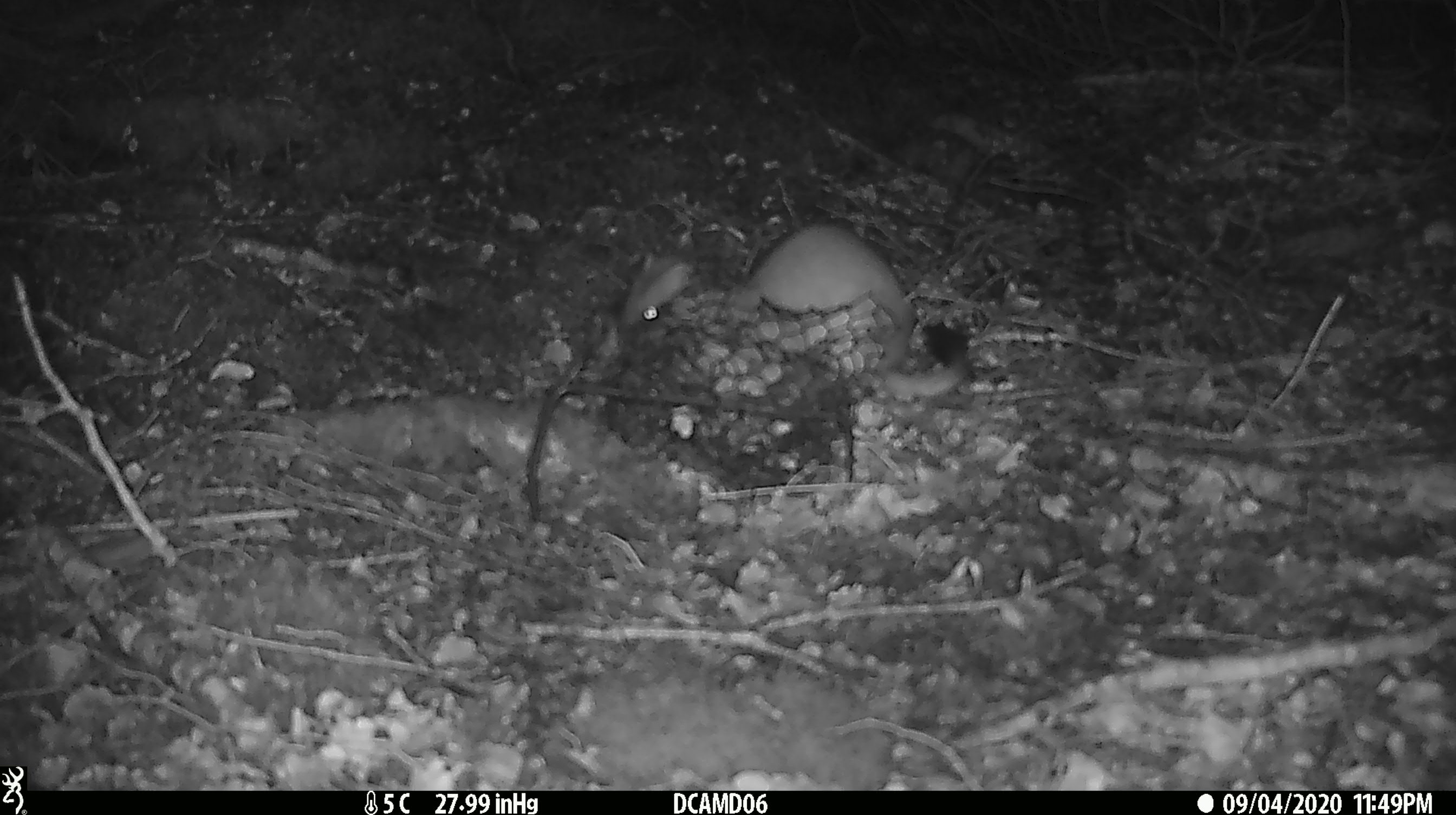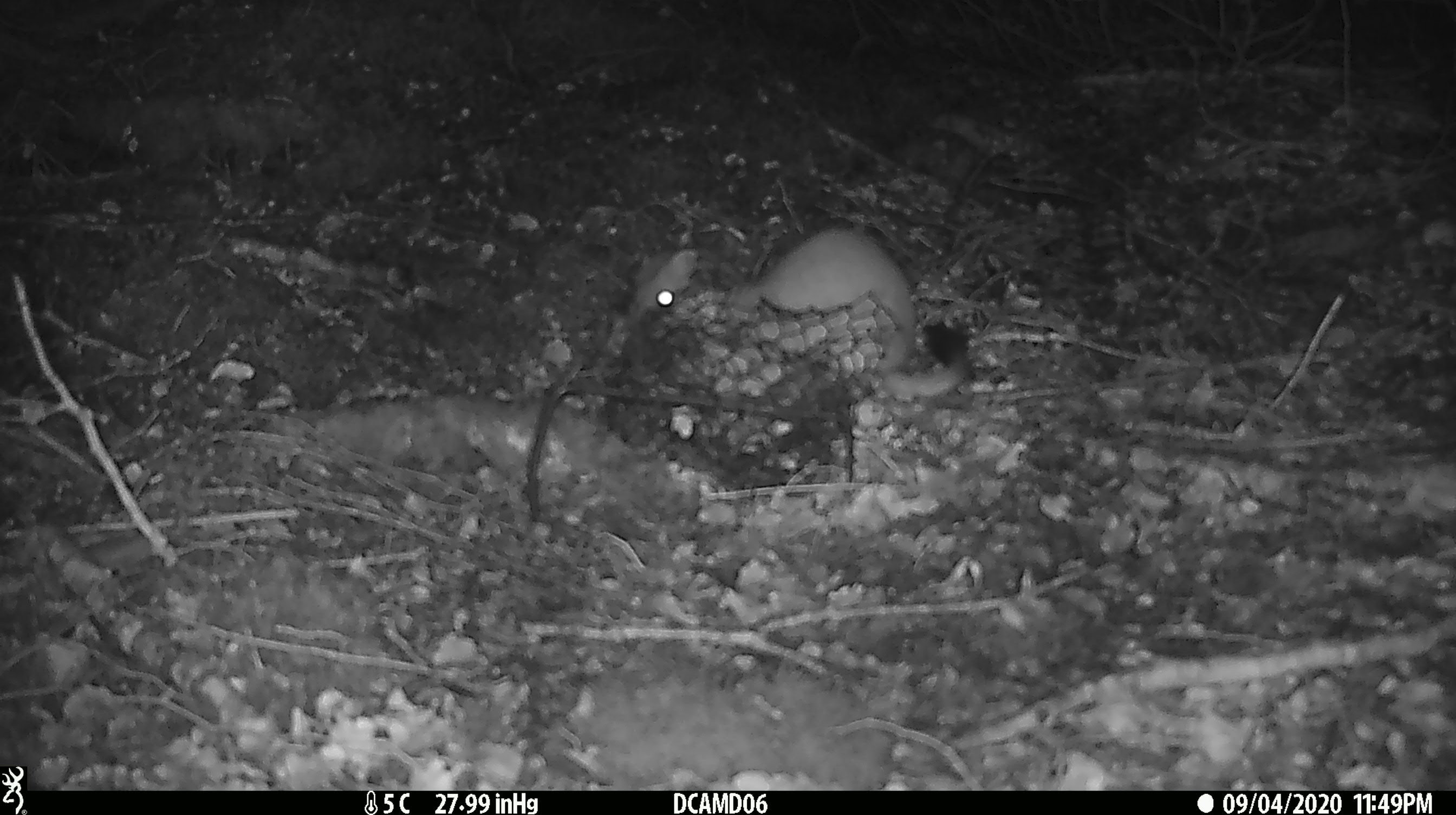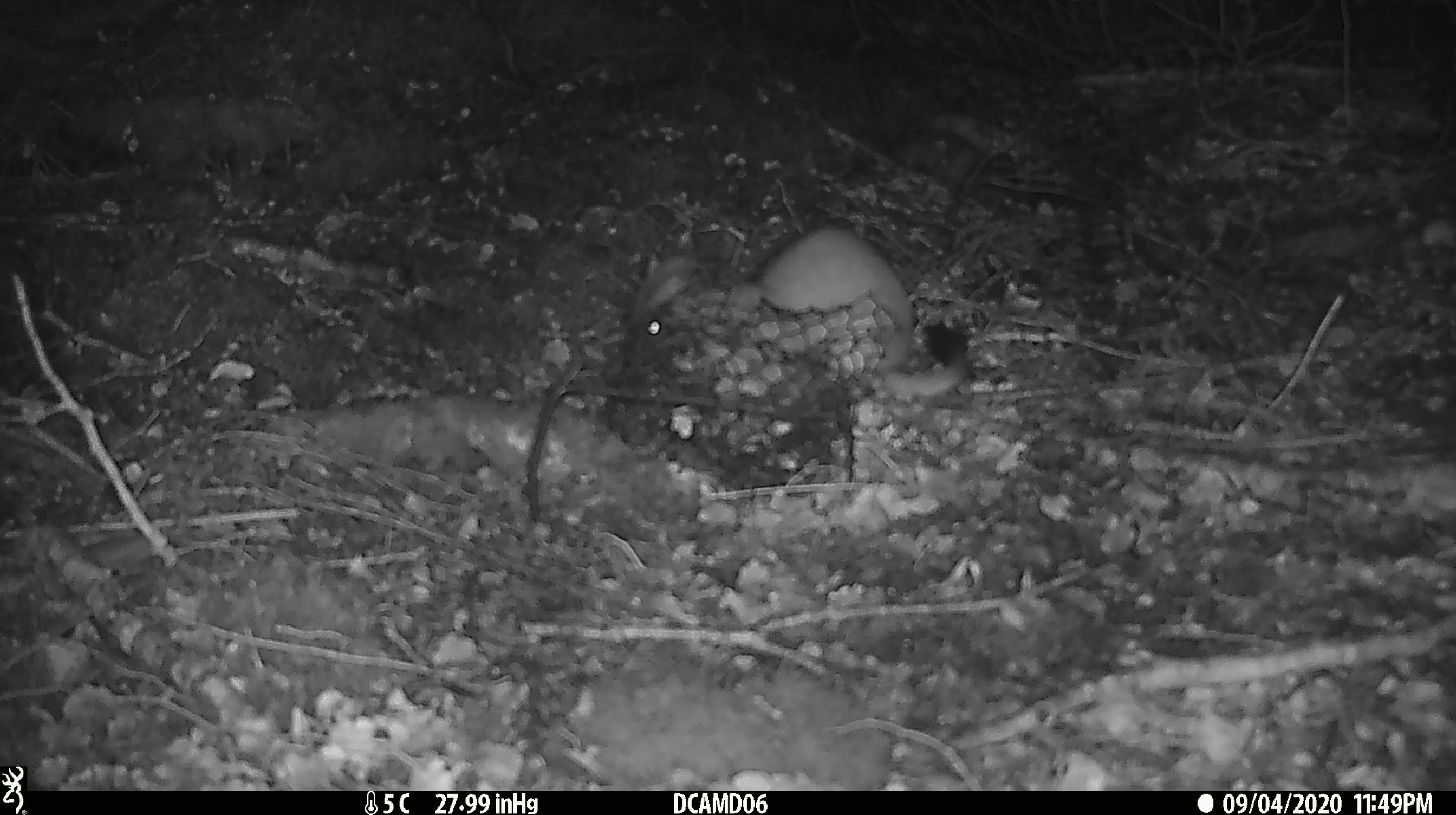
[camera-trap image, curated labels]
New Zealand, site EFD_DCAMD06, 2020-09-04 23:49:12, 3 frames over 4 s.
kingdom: Animalia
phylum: Chordata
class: Mammalia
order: Carnivora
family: Mustelidae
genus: Mustela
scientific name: Mustela erminea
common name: stoat